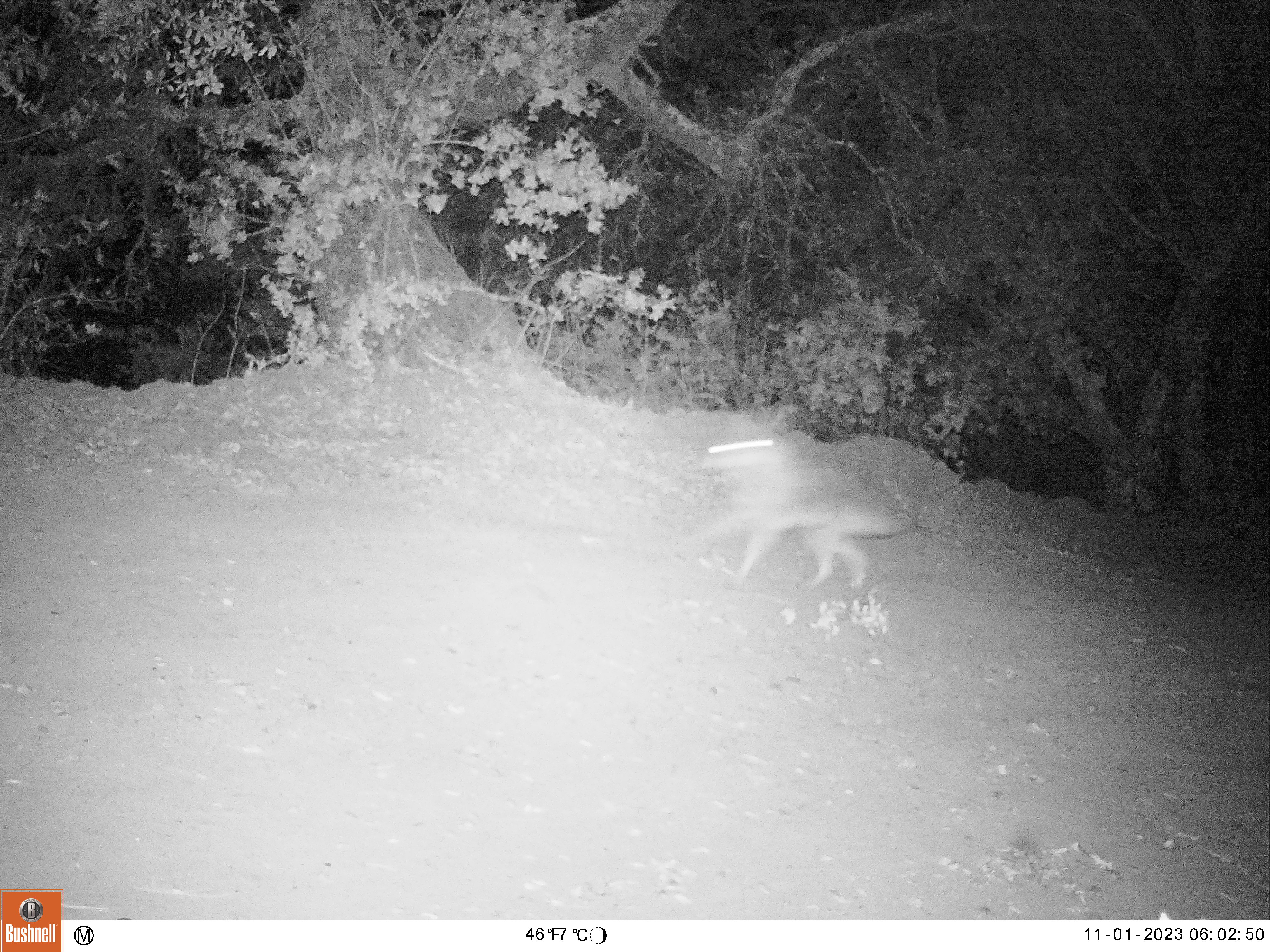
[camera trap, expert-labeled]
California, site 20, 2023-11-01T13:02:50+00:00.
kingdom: Animalia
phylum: Chordata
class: Mammalia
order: Carnivora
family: Canidae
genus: Canis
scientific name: Canis latrans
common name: coyote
Coyote (Canis latrans).